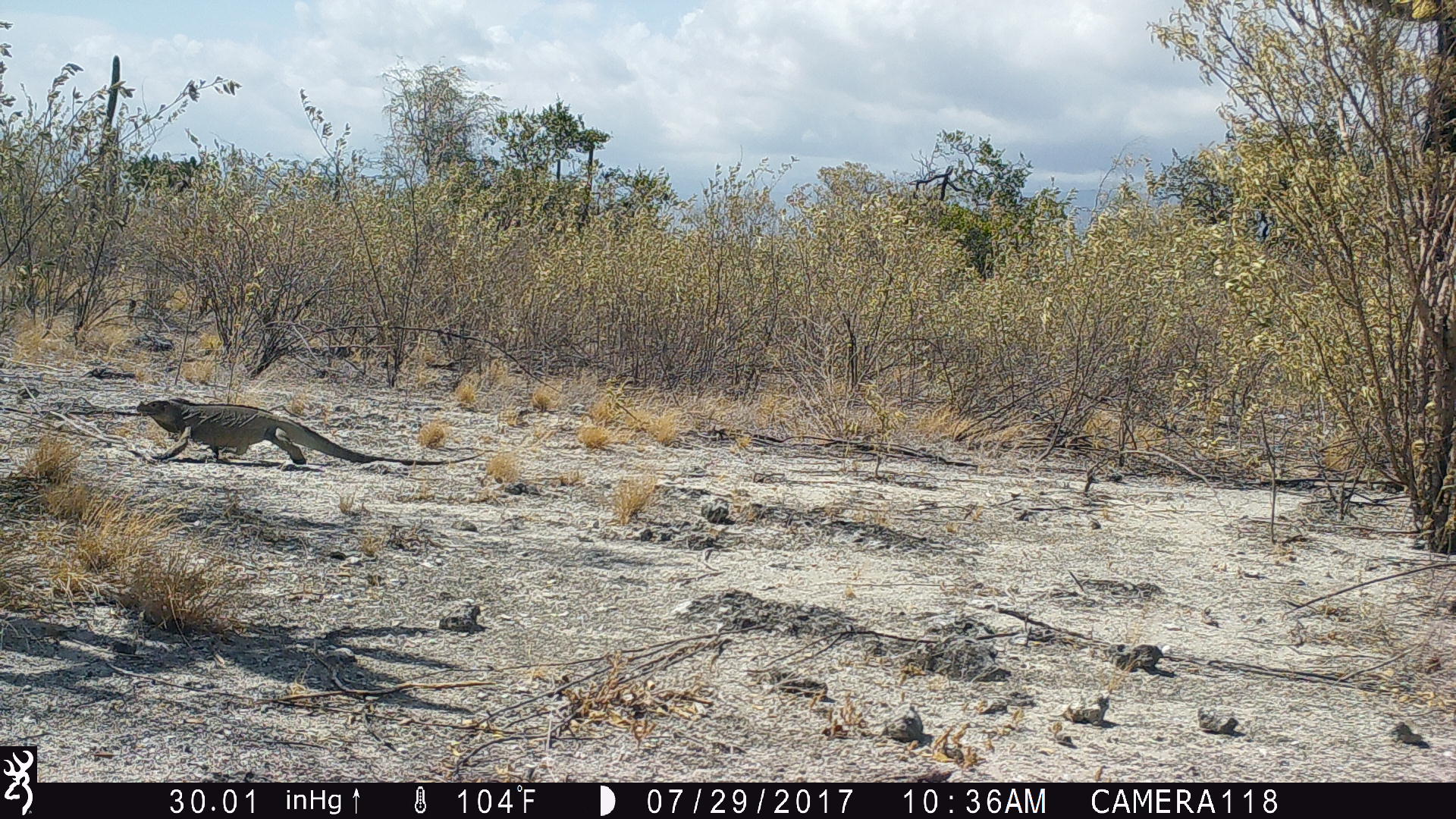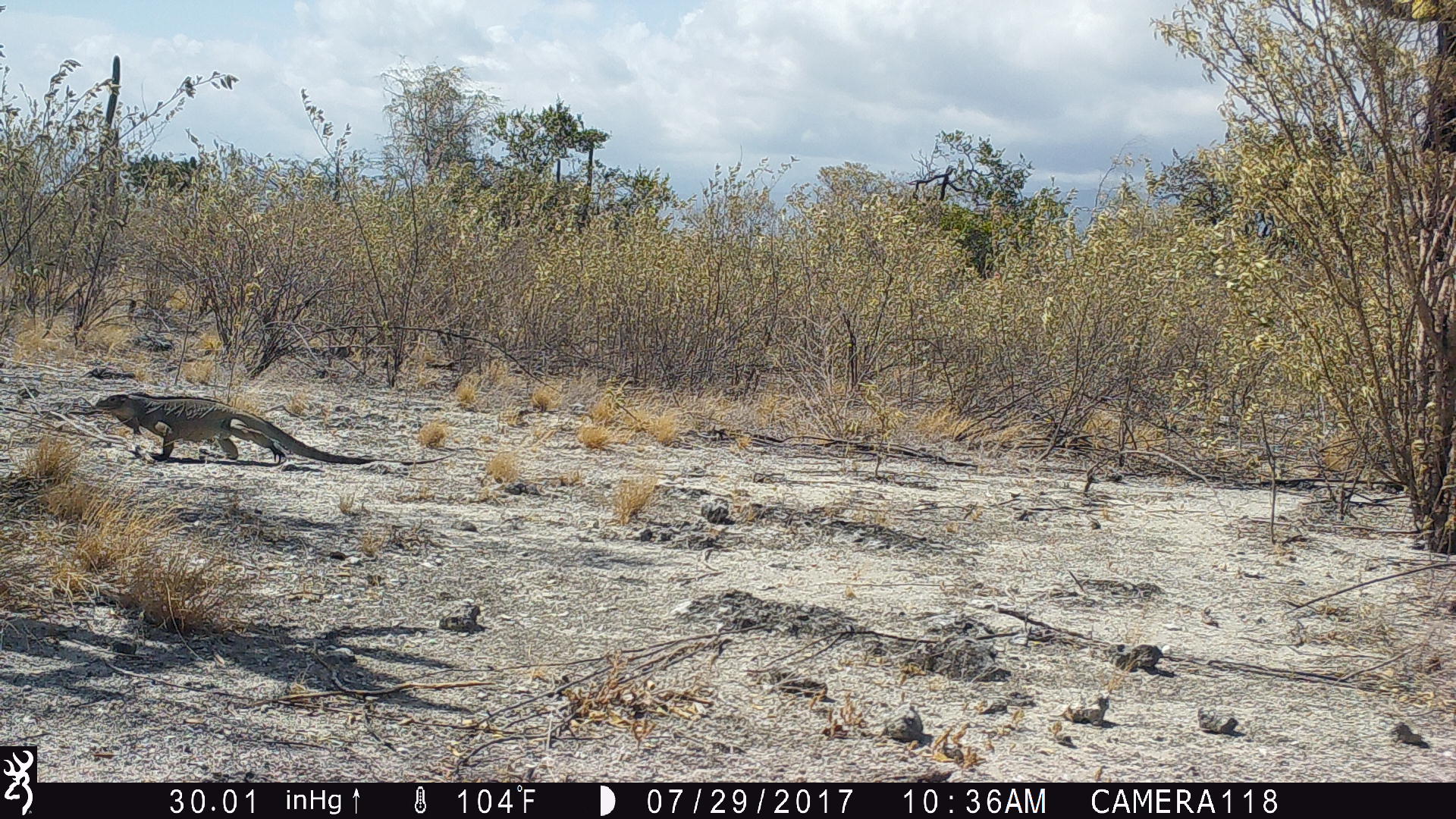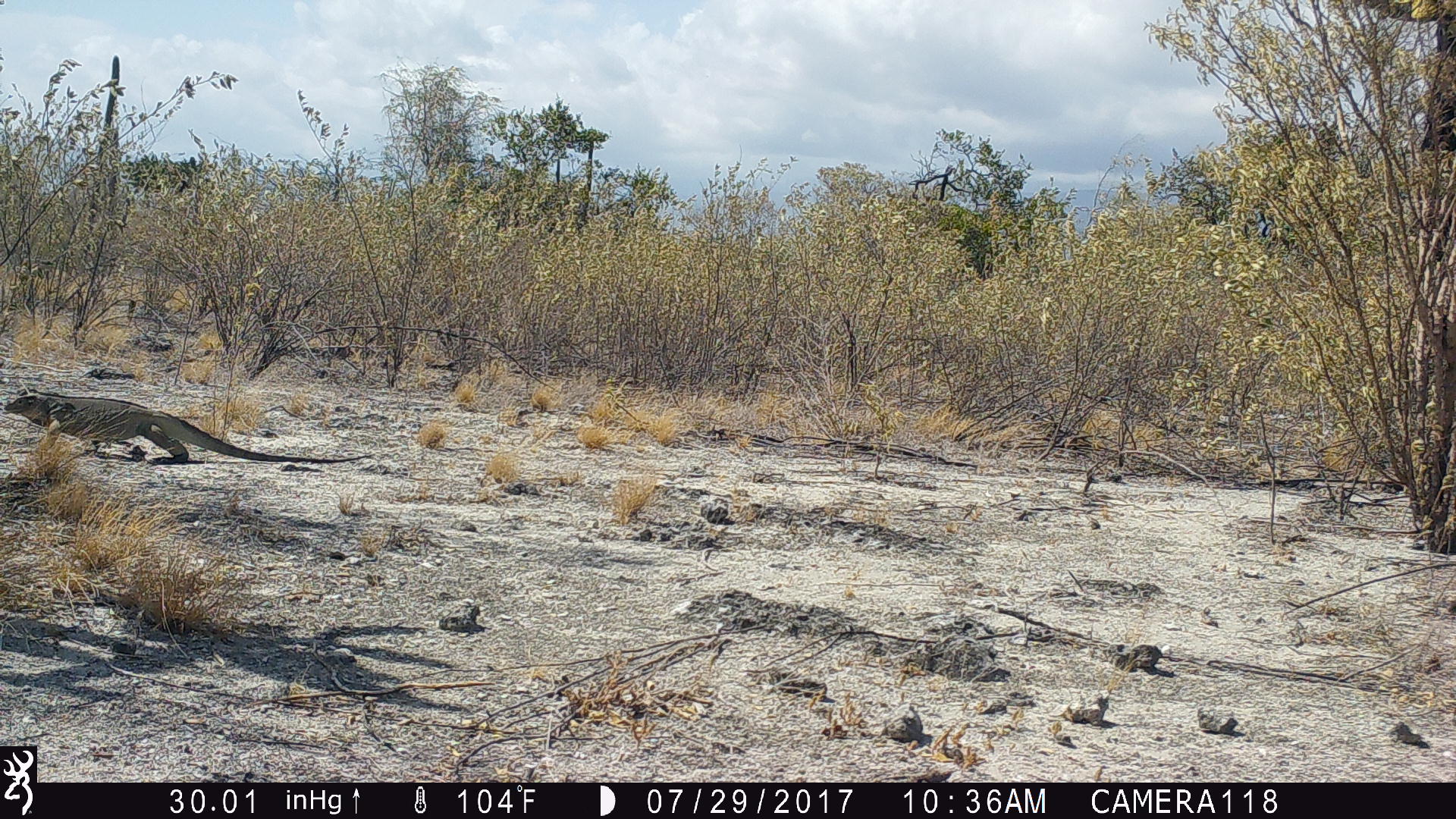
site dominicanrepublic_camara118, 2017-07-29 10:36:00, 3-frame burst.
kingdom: Animalia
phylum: Chordata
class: Reptilia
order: Squamata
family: Iguanidae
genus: Iguana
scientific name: Iguana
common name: typical iguanas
Iguana (typical iguanas).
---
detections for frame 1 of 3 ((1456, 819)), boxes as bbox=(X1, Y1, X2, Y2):
iguana: bbox=(131, 395, 420, 470)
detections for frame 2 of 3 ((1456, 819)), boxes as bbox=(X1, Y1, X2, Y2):
iguana: bbox=(85, 390, 375, 469)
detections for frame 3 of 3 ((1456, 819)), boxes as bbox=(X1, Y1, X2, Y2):
iguana: bbox=(5, 389, 347, 469)